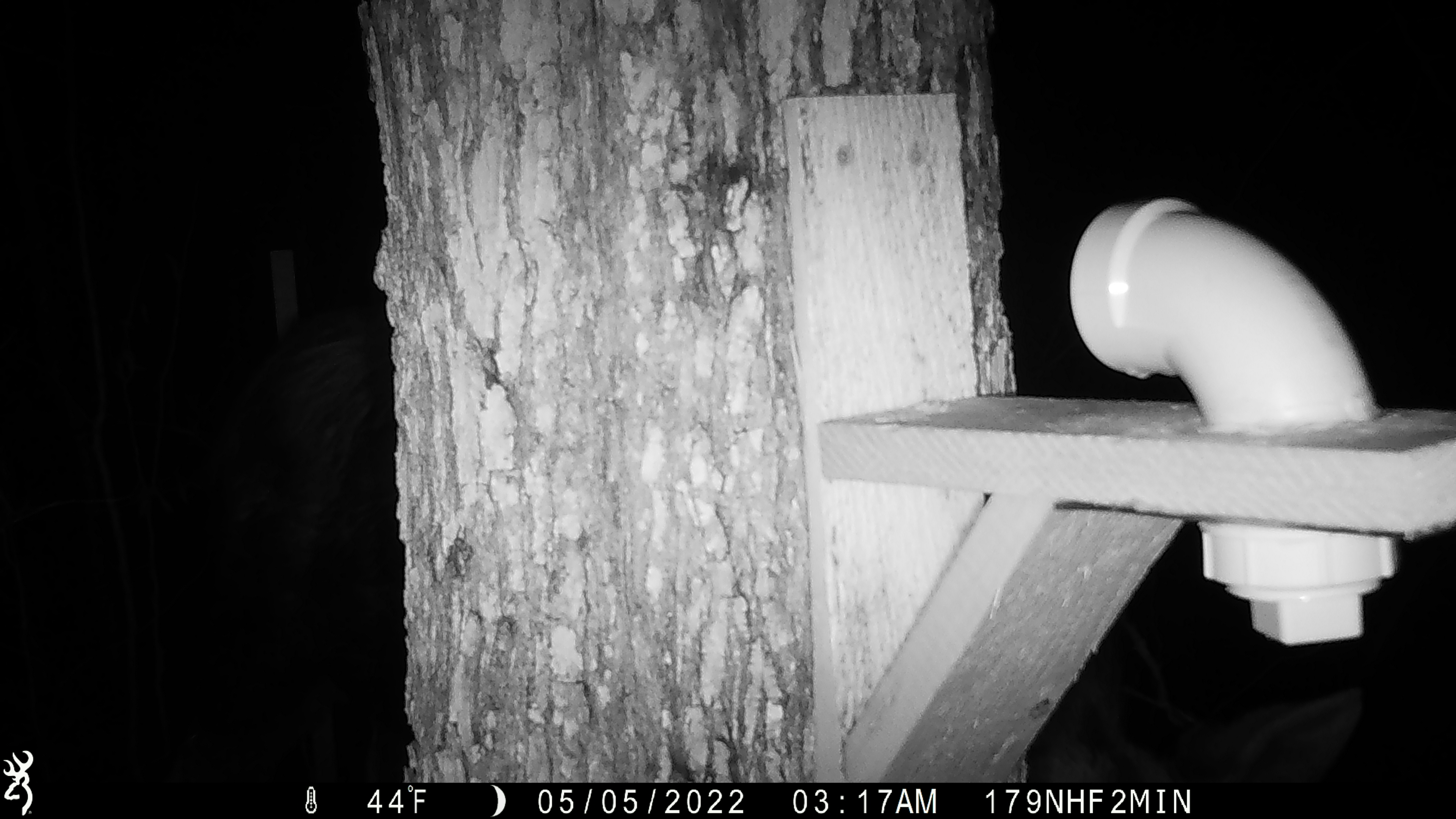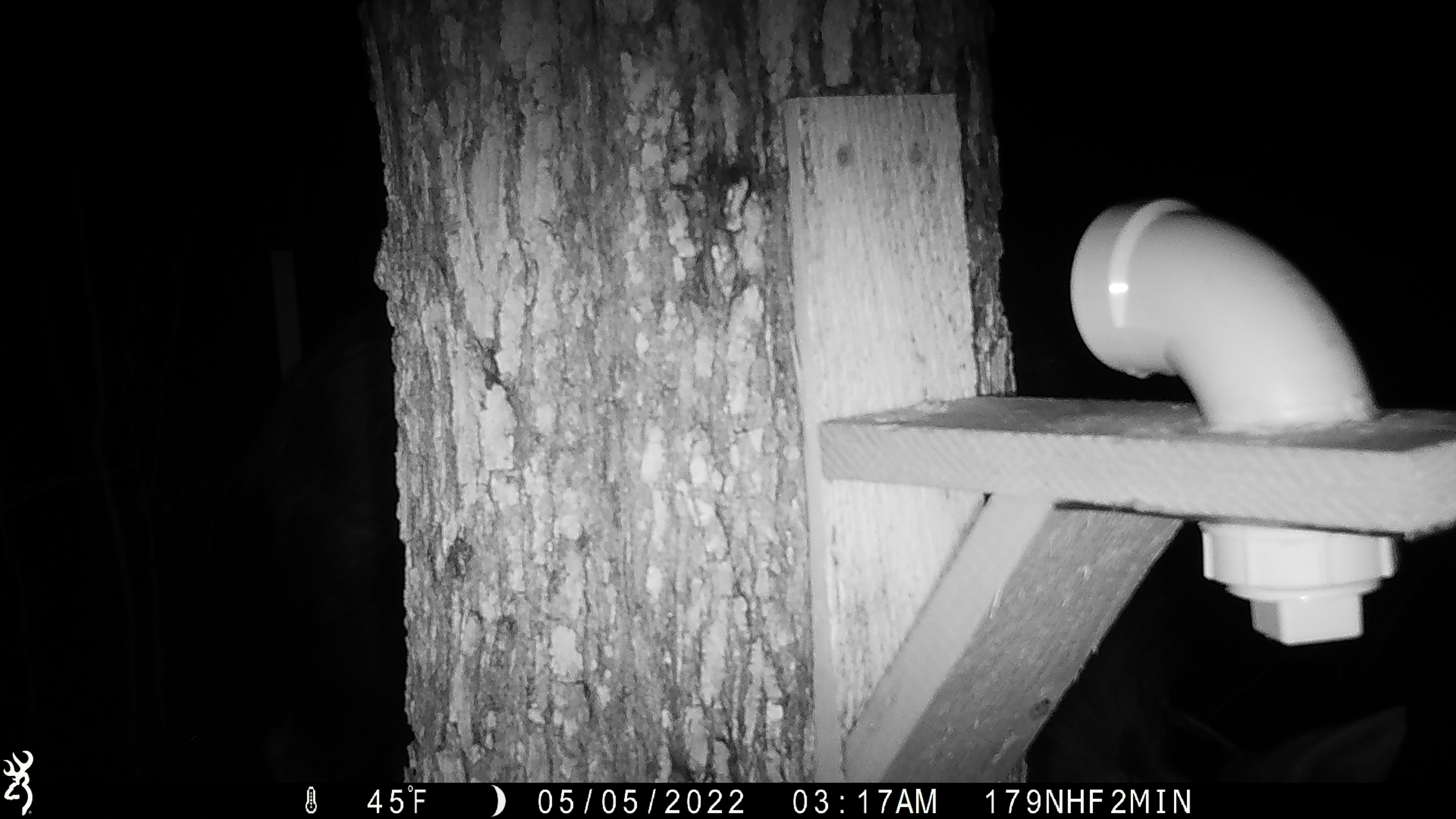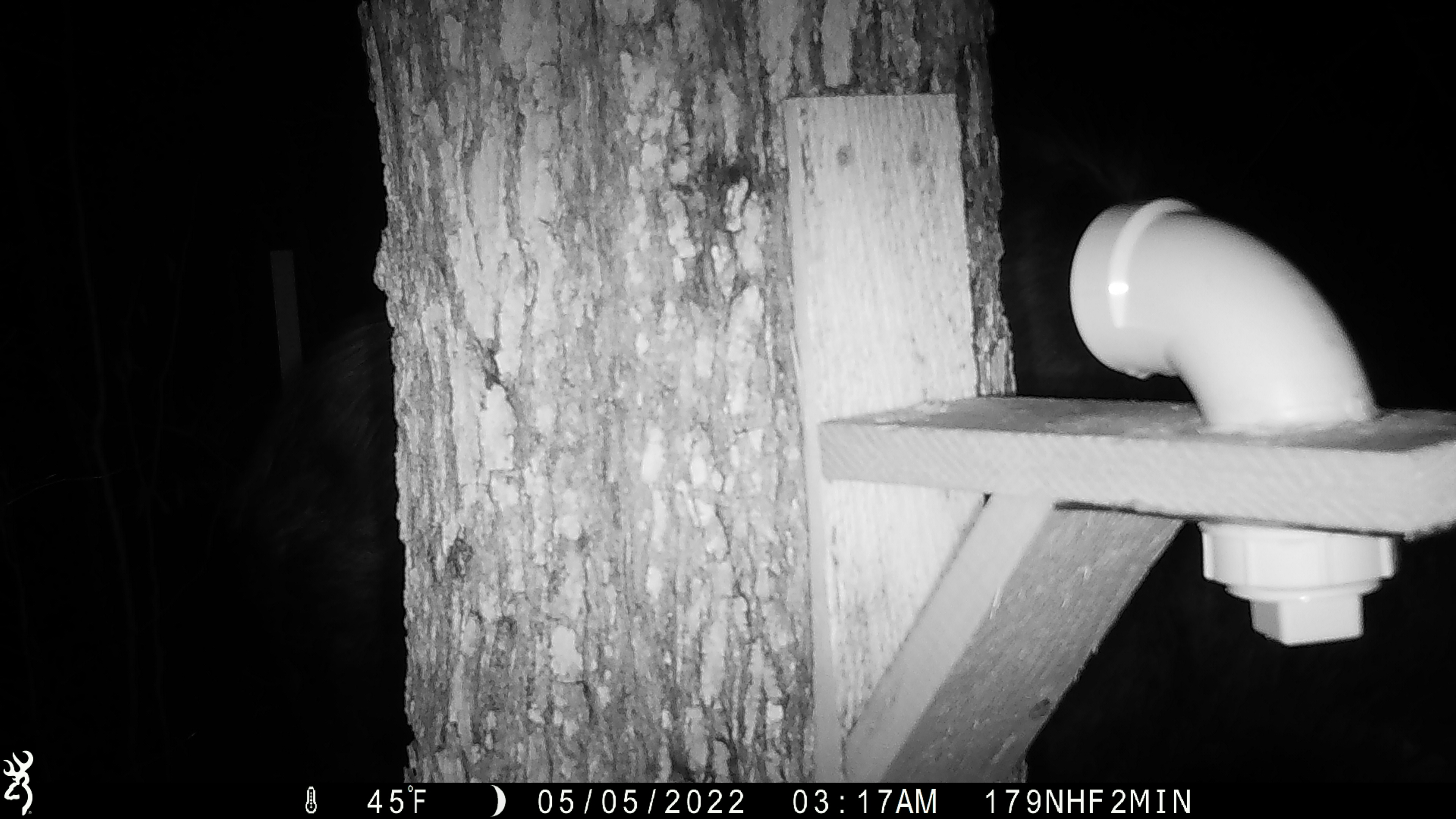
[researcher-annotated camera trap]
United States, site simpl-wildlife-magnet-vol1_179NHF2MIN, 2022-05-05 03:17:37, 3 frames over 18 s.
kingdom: Animalia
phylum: Chordata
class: Mammalia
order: Artiodactyla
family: Cervidae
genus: Alces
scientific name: Alces alces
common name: moose